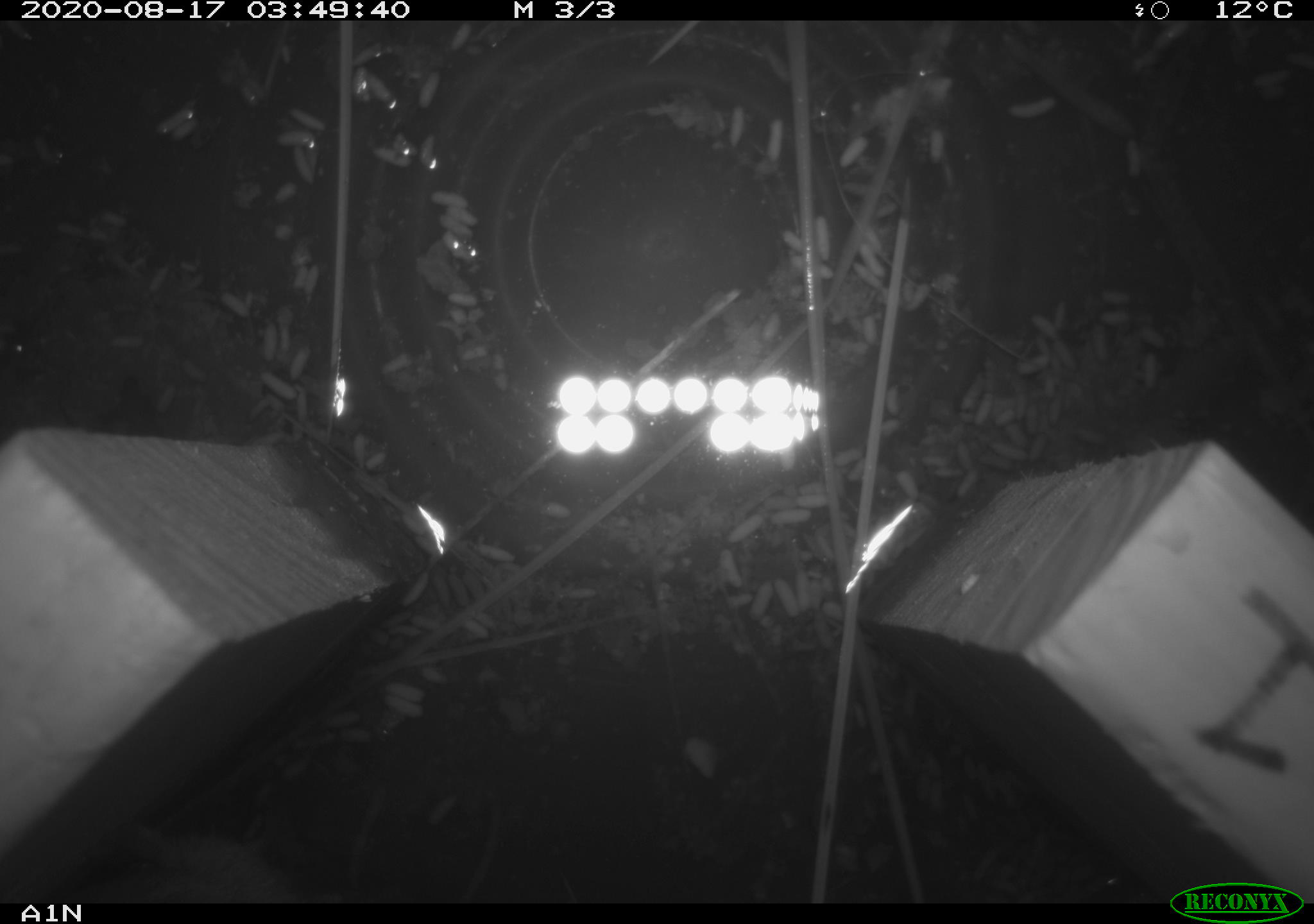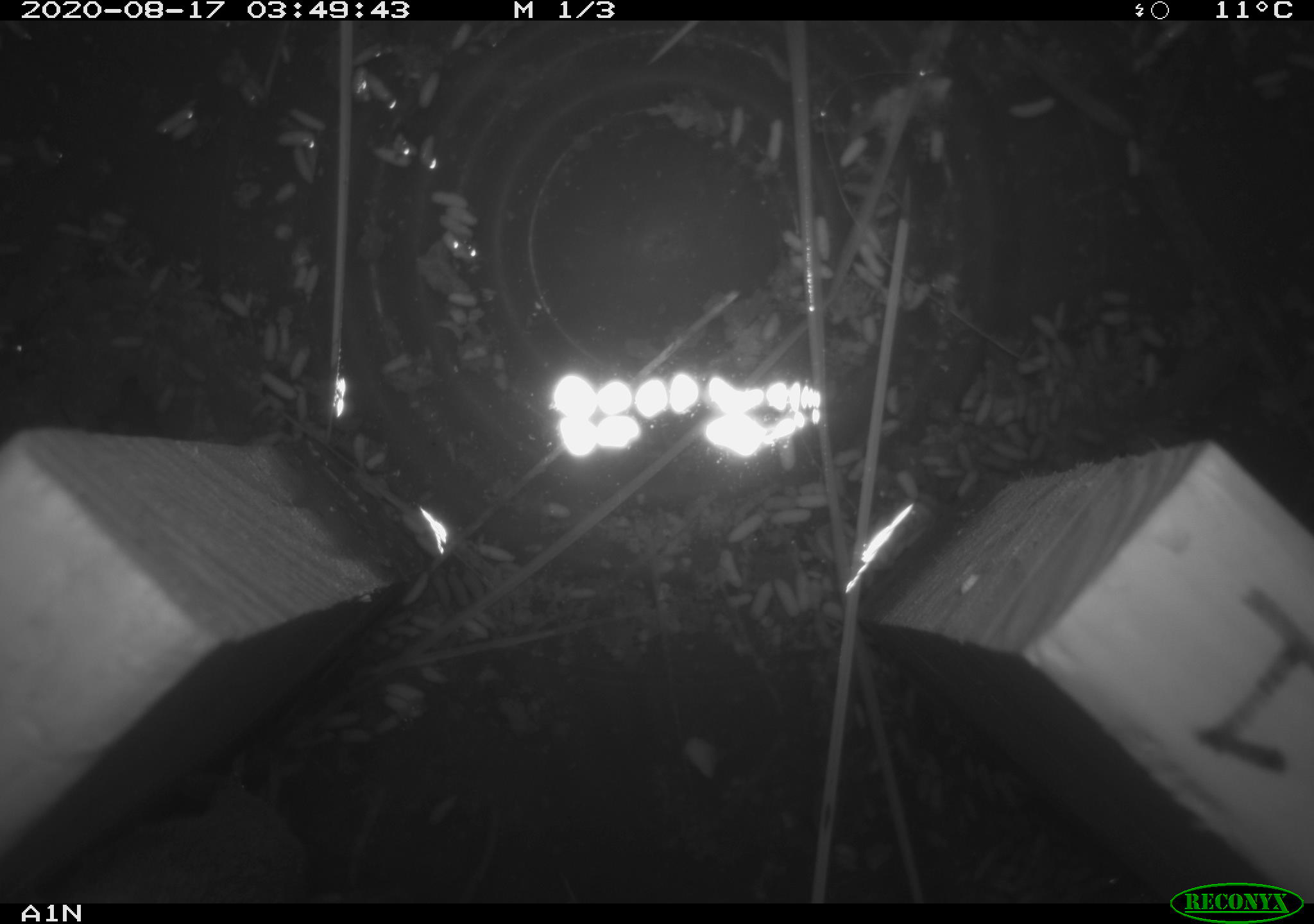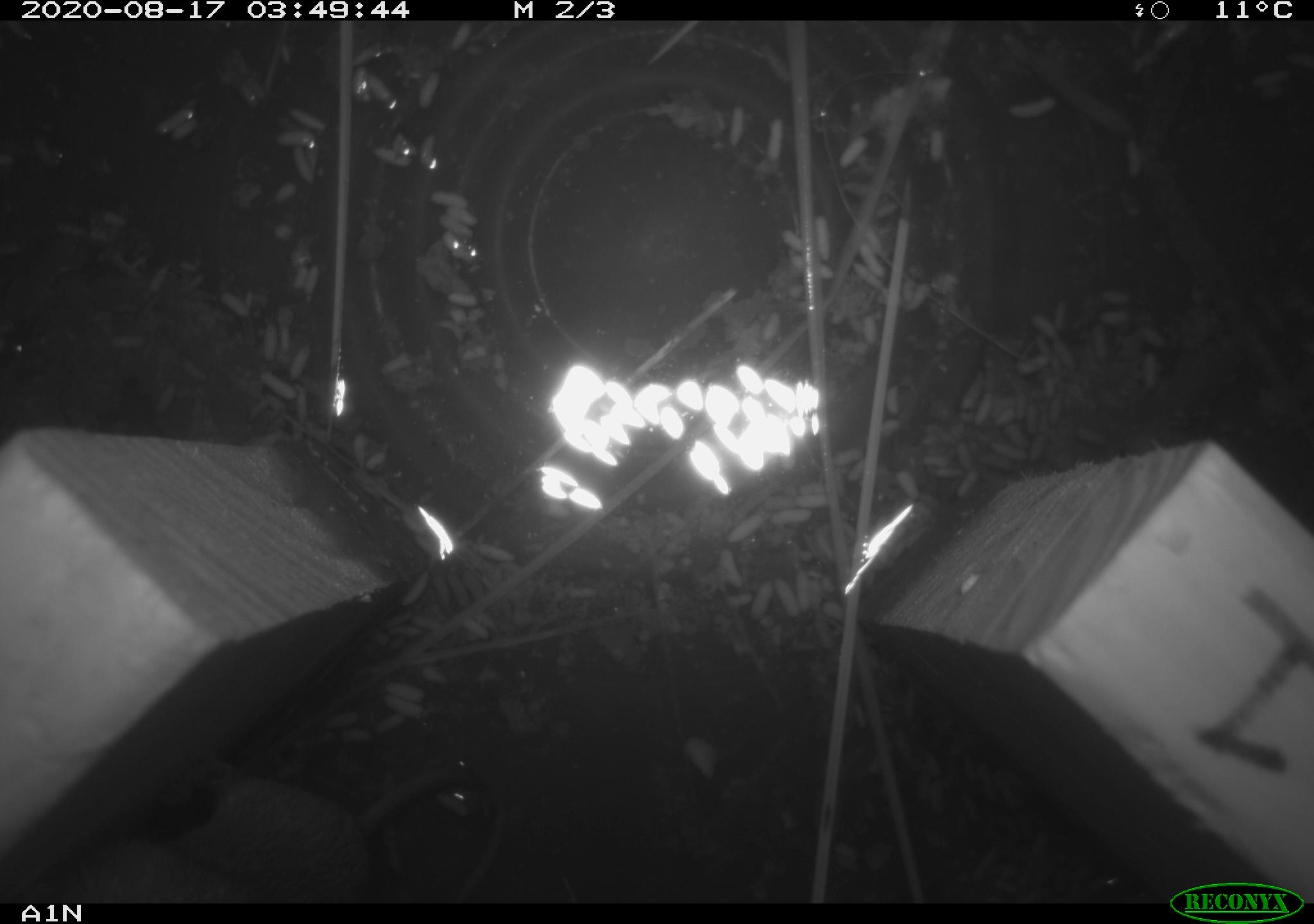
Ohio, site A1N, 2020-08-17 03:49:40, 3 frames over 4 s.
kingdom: Animalia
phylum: Chordata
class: Mammalia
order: Rodentia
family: Cricetidae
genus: Microtus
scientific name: Microtus pennsylvanicus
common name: meadow vole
Meadow vole (Microtus pennsylvanicus).